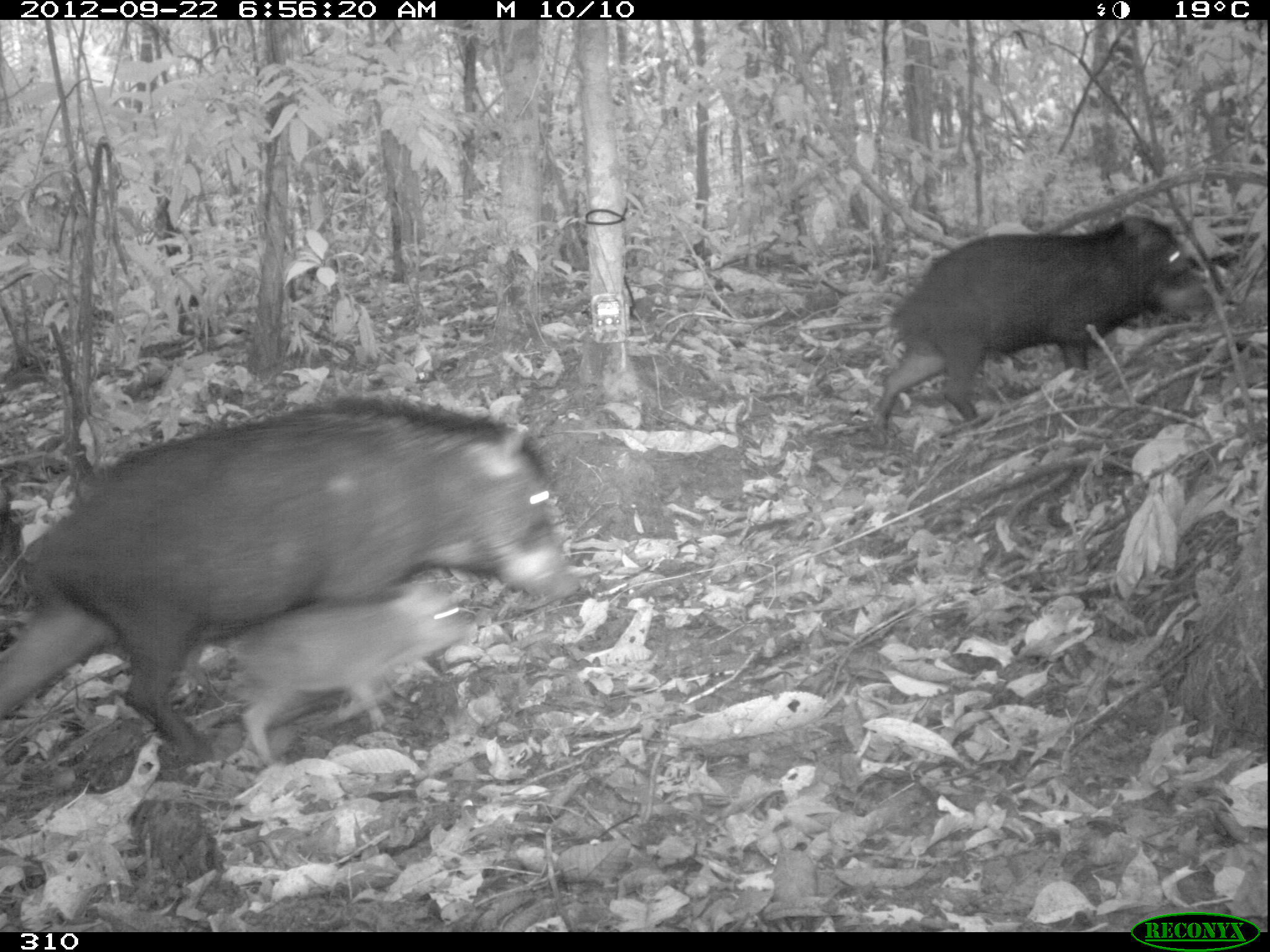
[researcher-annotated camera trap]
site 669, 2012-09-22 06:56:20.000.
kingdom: Animalia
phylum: Chordata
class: Mammalia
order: Artiodactyla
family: Tayassuidae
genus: Tayassu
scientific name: Tayassu pecari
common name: white-lipped peccary